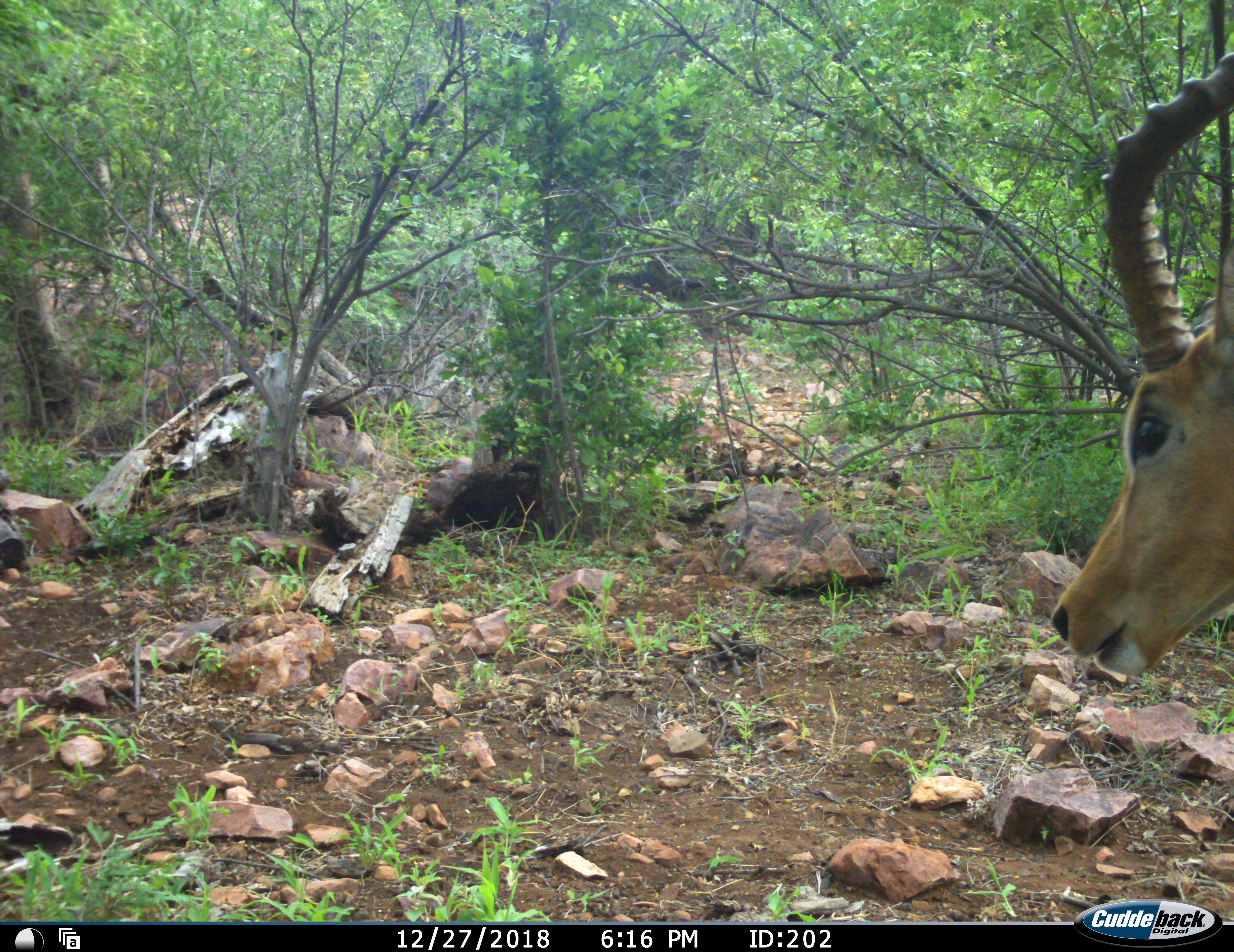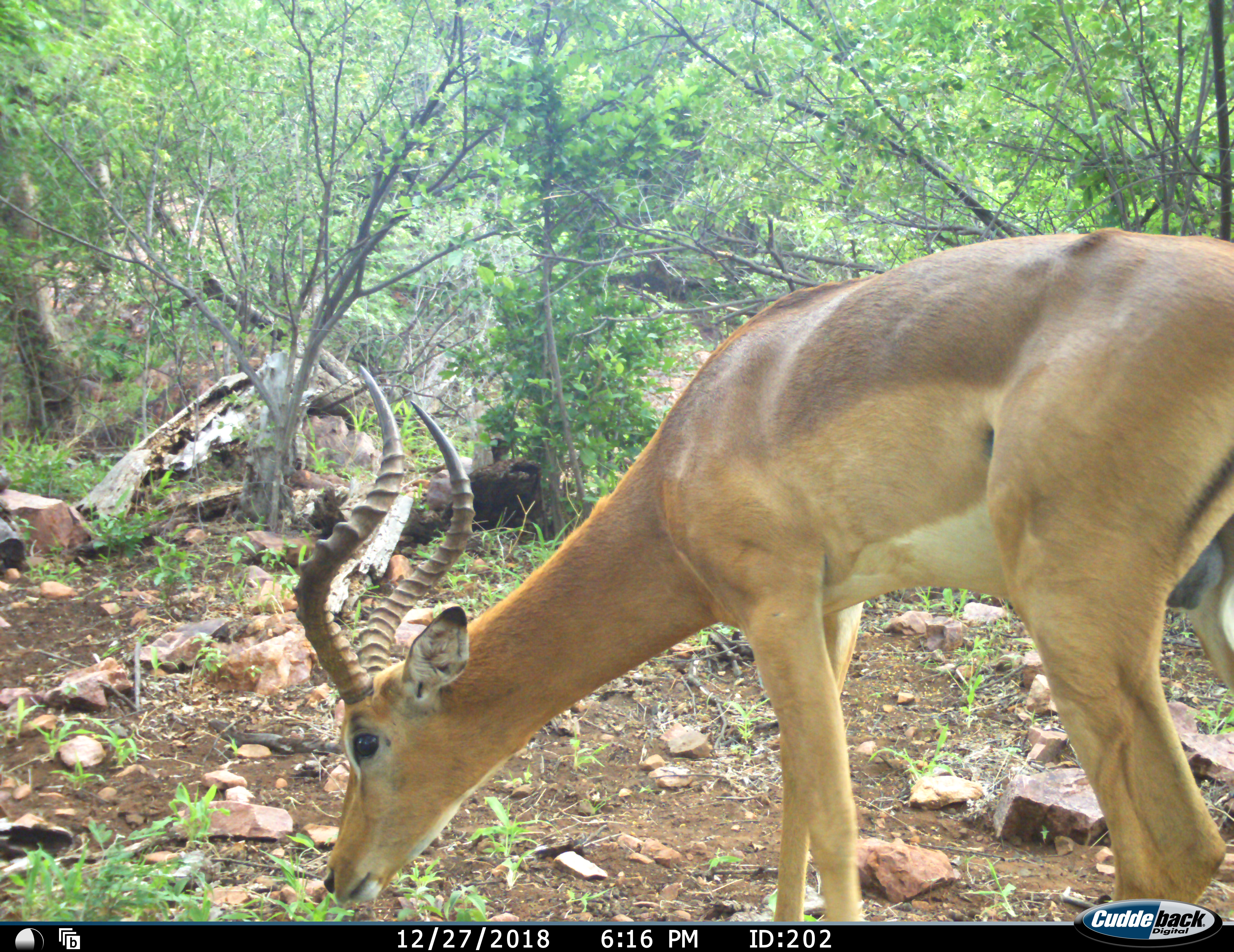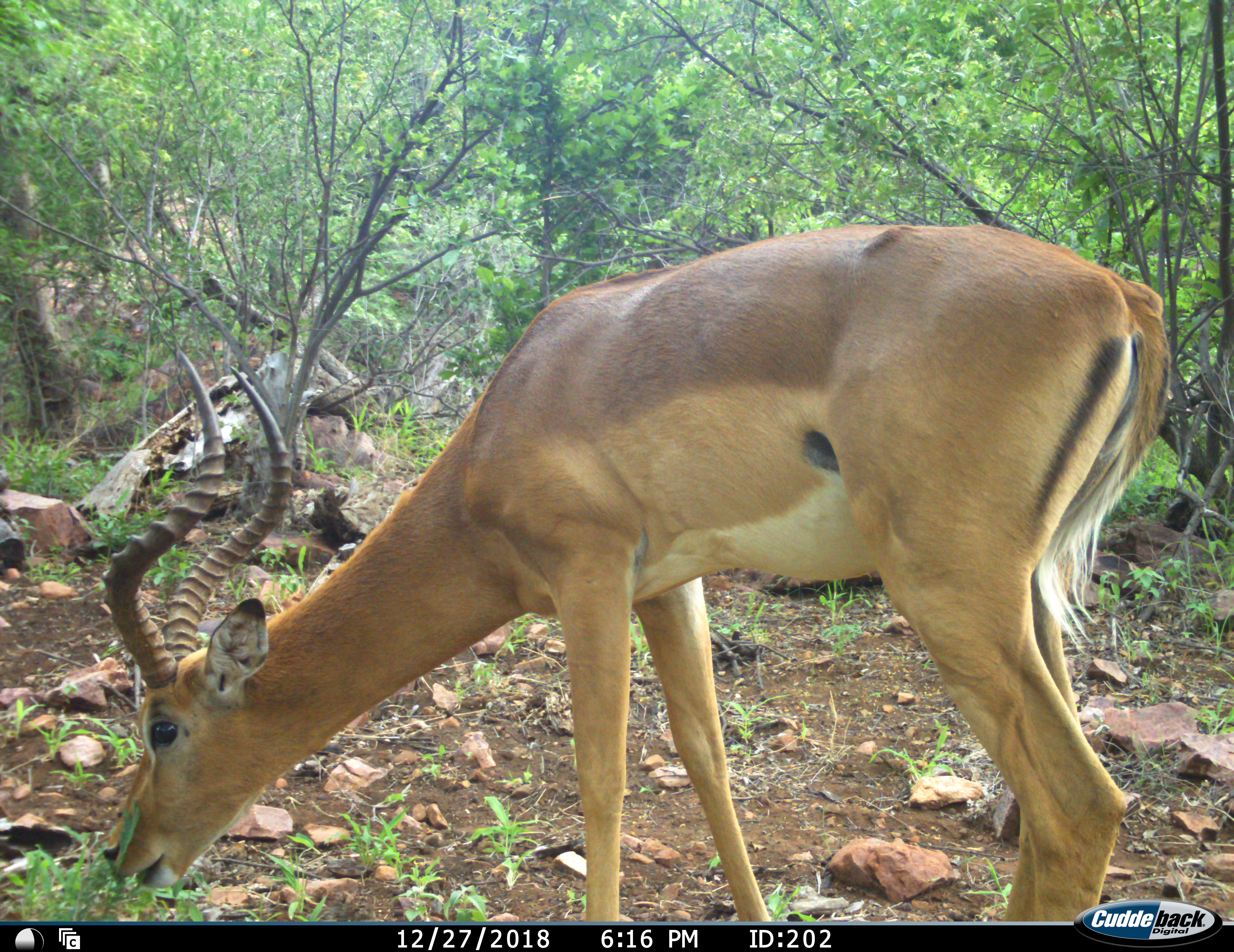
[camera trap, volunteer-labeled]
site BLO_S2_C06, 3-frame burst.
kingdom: Animalia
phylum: Chordata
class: Mammalia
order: Artiodactyla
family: Bovidae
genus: Aepyceros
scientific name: Aepyceros melampus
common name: impala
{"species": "impala (Aepyceros melampus)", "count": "1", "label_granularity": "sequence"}